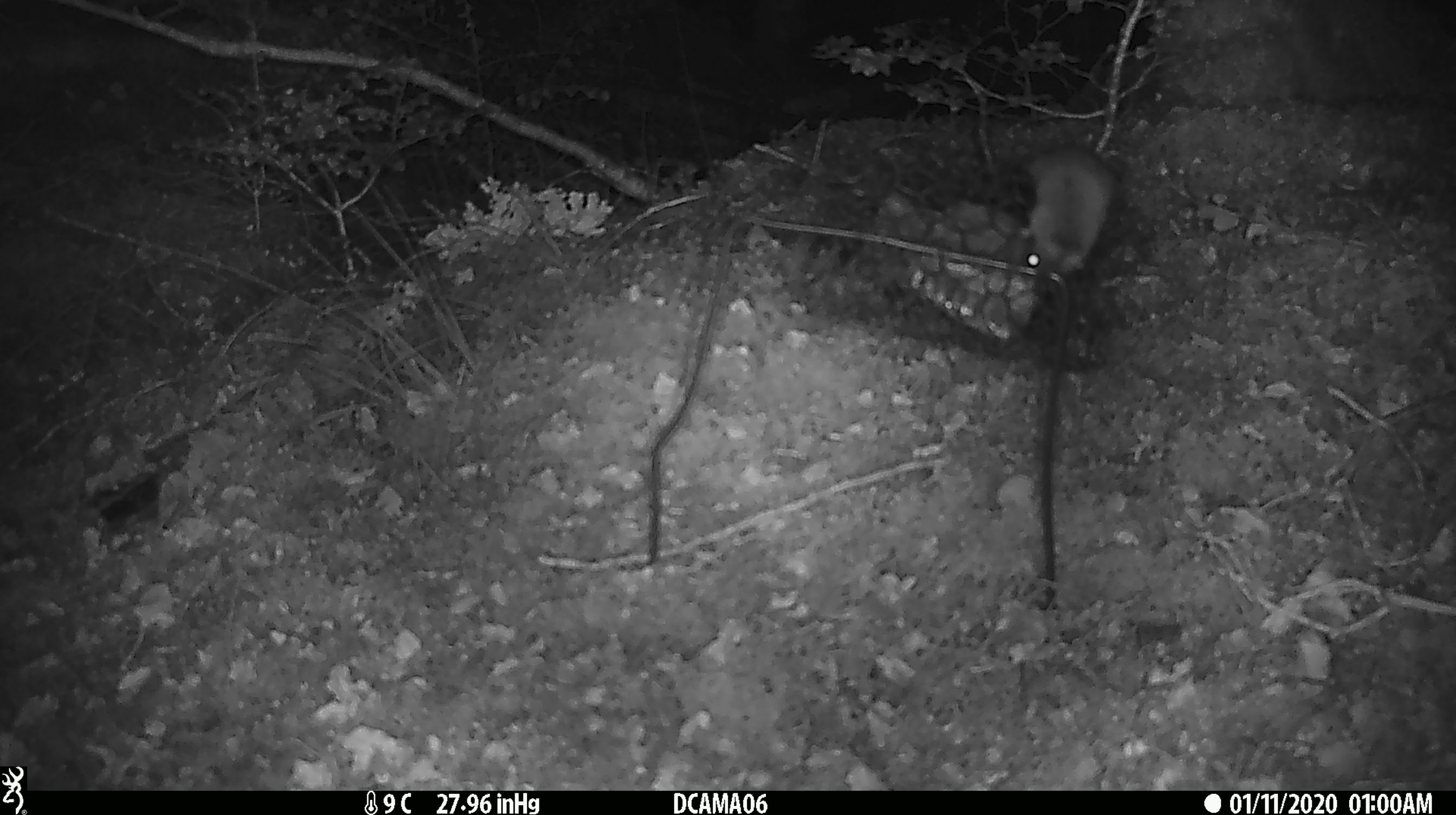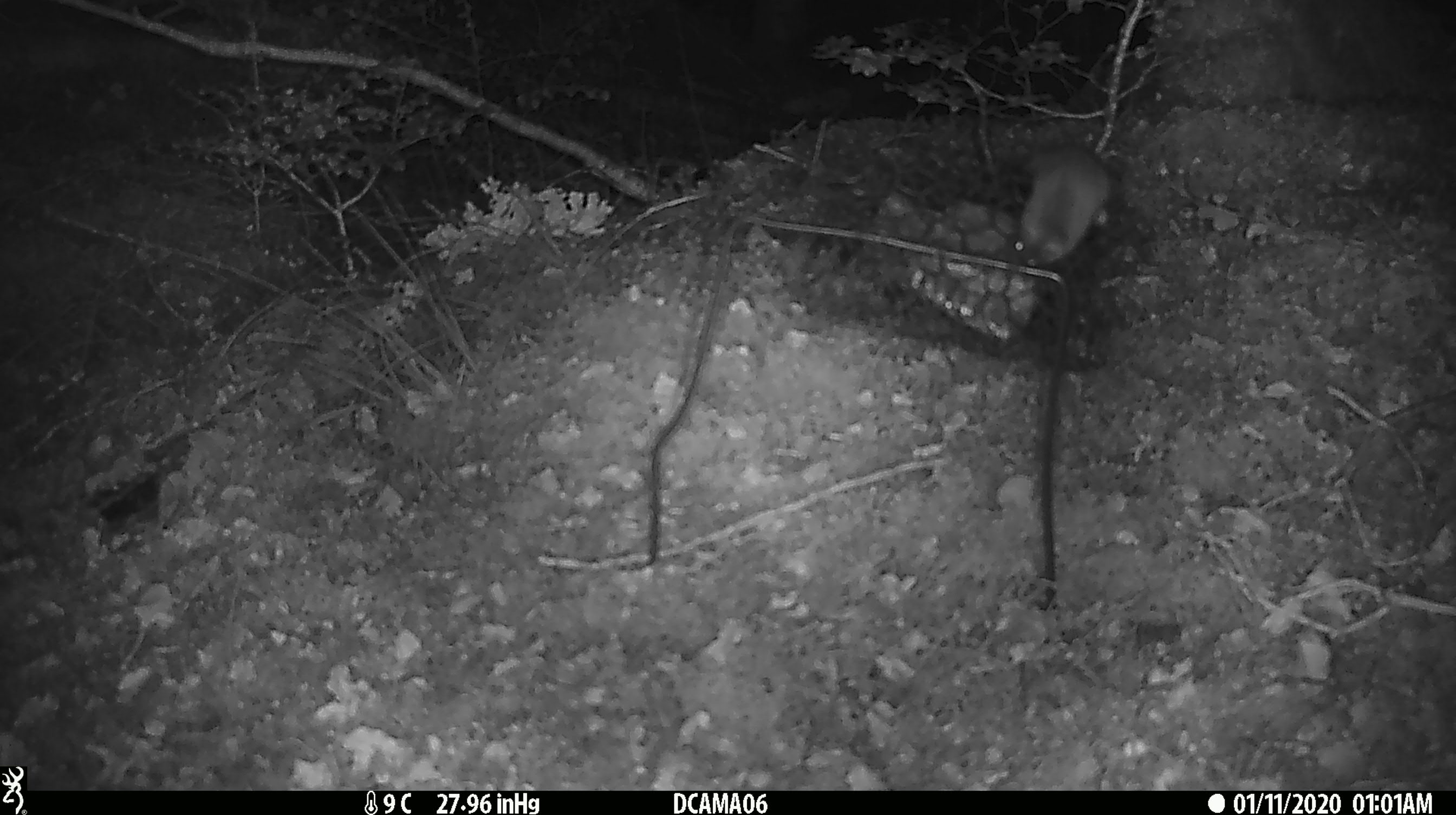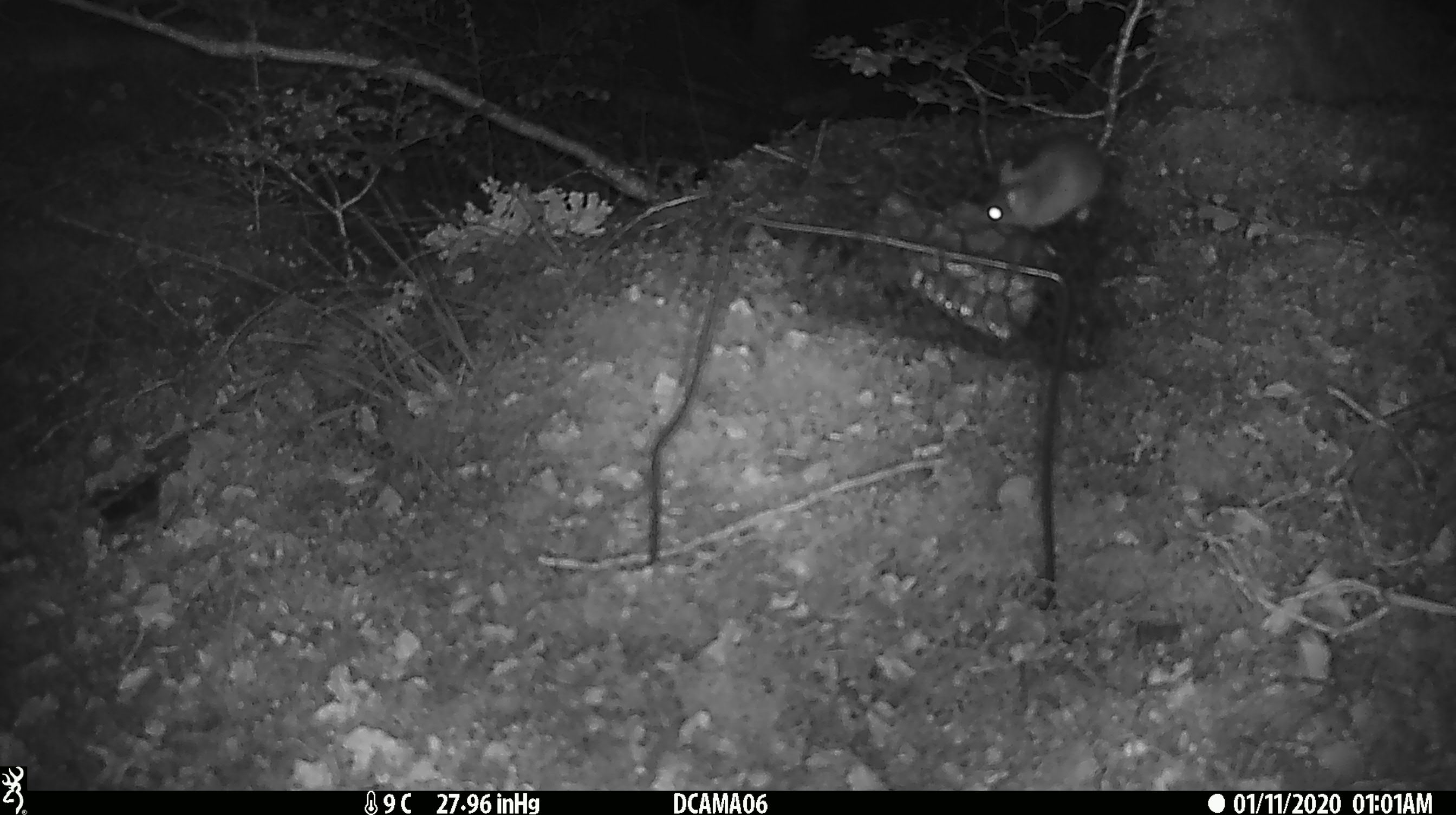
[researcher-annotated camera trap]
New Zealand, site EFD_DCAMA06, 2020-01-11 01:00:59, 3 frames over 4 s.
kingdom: Animalia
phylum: Chordata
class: Mammalia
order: Rodentia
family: Muridae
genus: Mus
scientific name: Mus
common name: mouse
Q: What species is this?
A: Mouse (Mus).